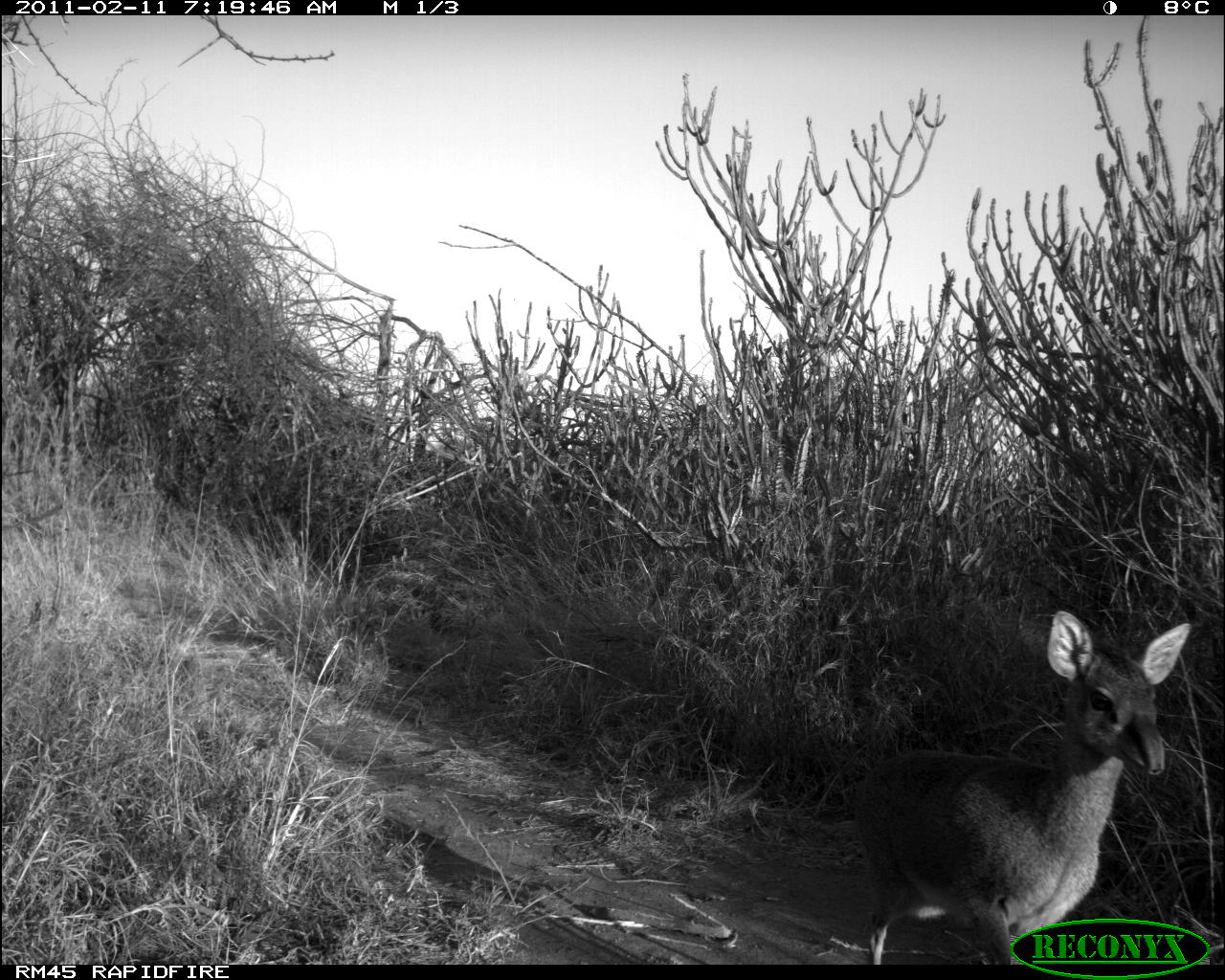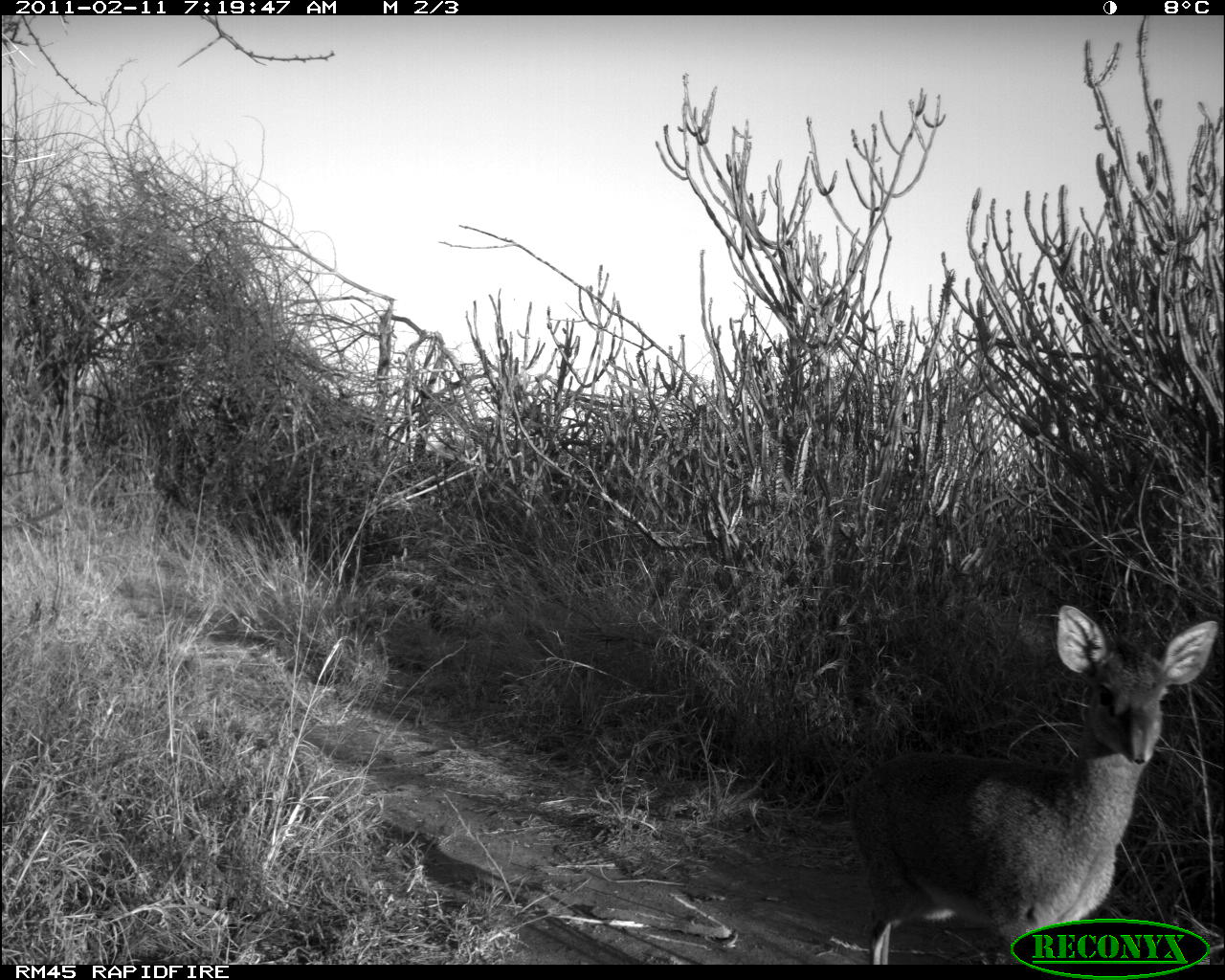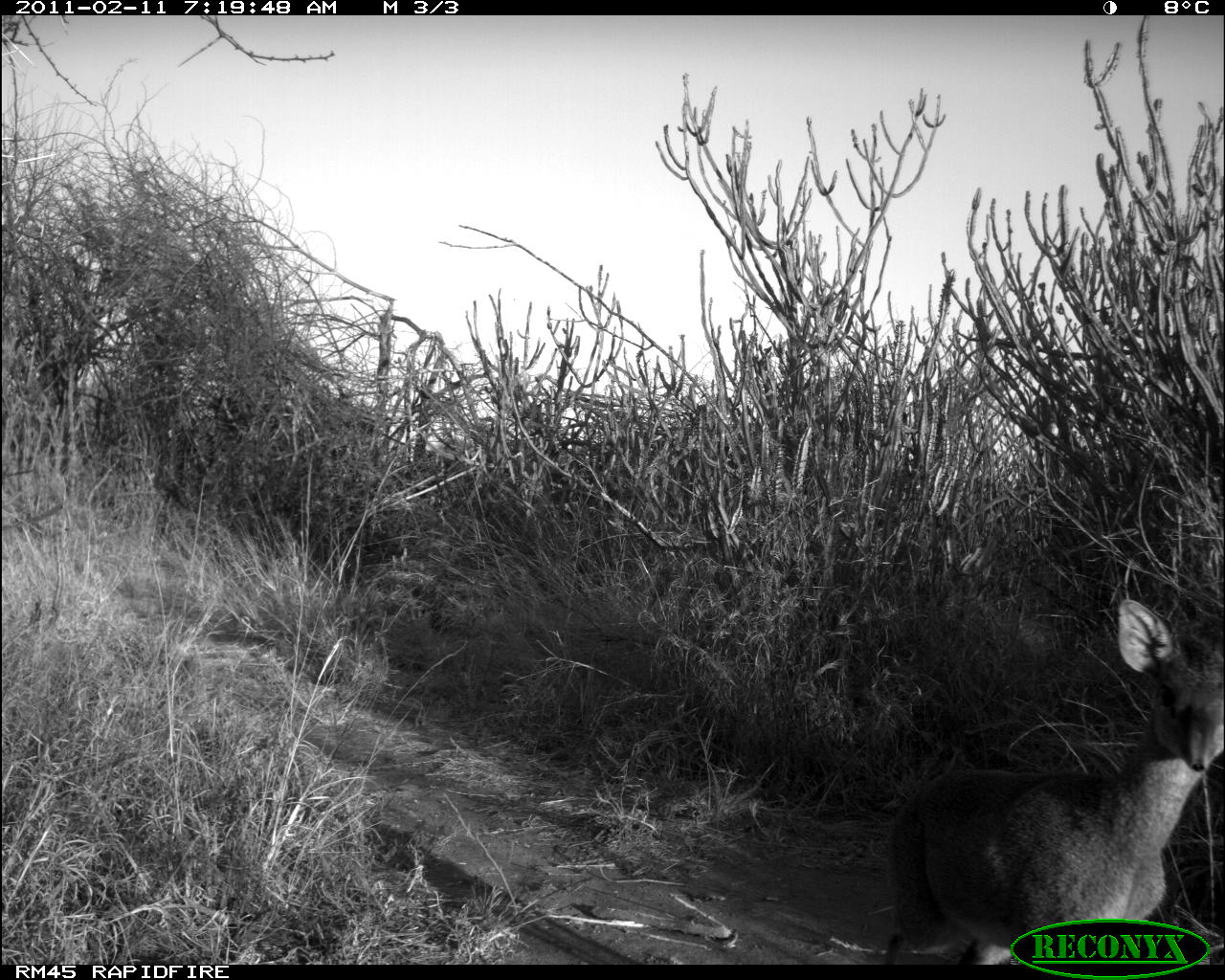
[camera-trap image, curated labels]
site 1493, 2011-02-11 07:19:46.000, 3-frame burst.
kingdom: Animalia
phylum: Chordata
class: Mammalia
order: Artiodactyla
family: Bovidae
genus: Madoqua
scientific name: Madoqua guentheri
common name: günther's dik-dik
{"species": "Madoqua guentheri (günther's dik-dik)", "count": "1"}